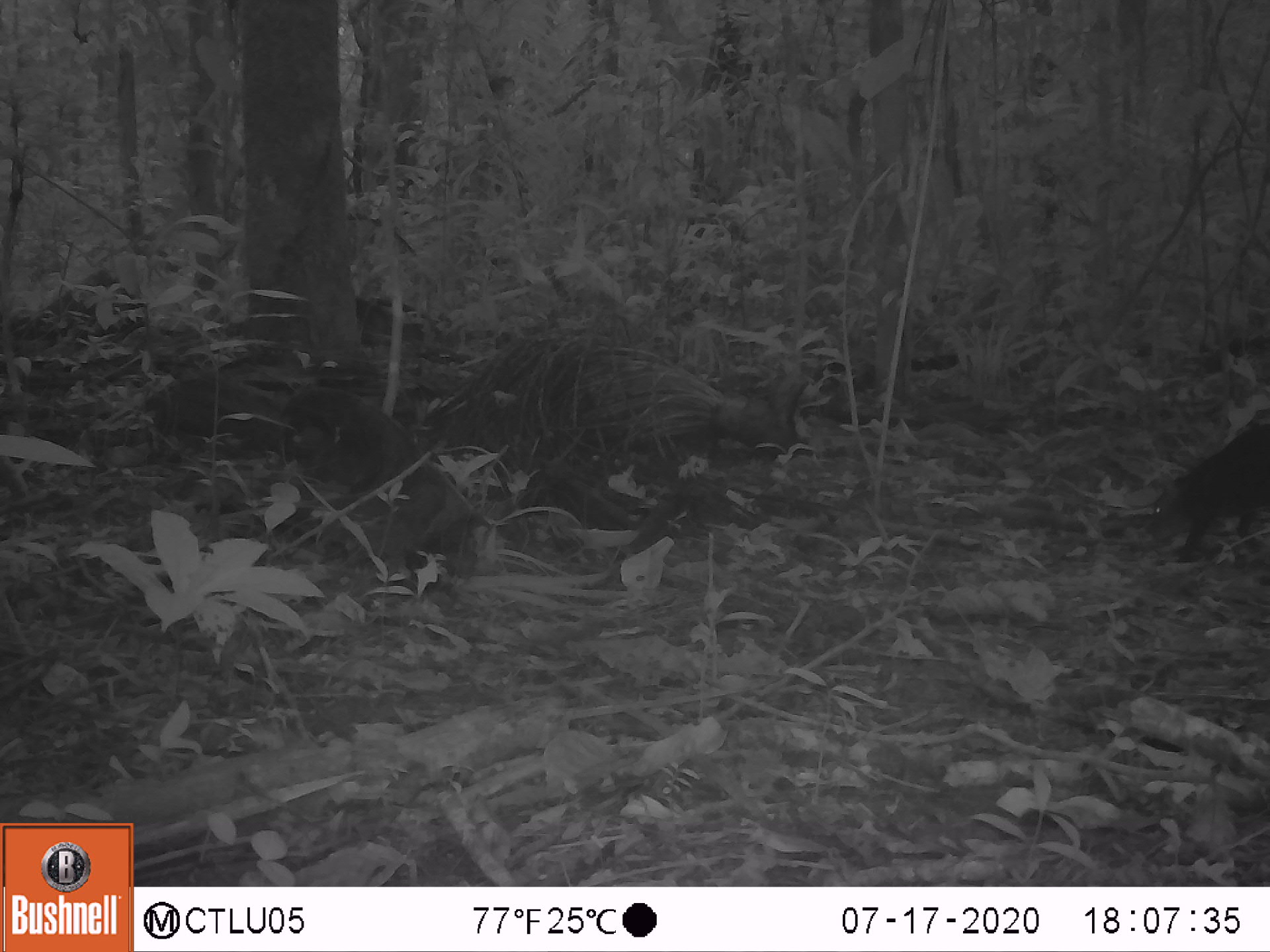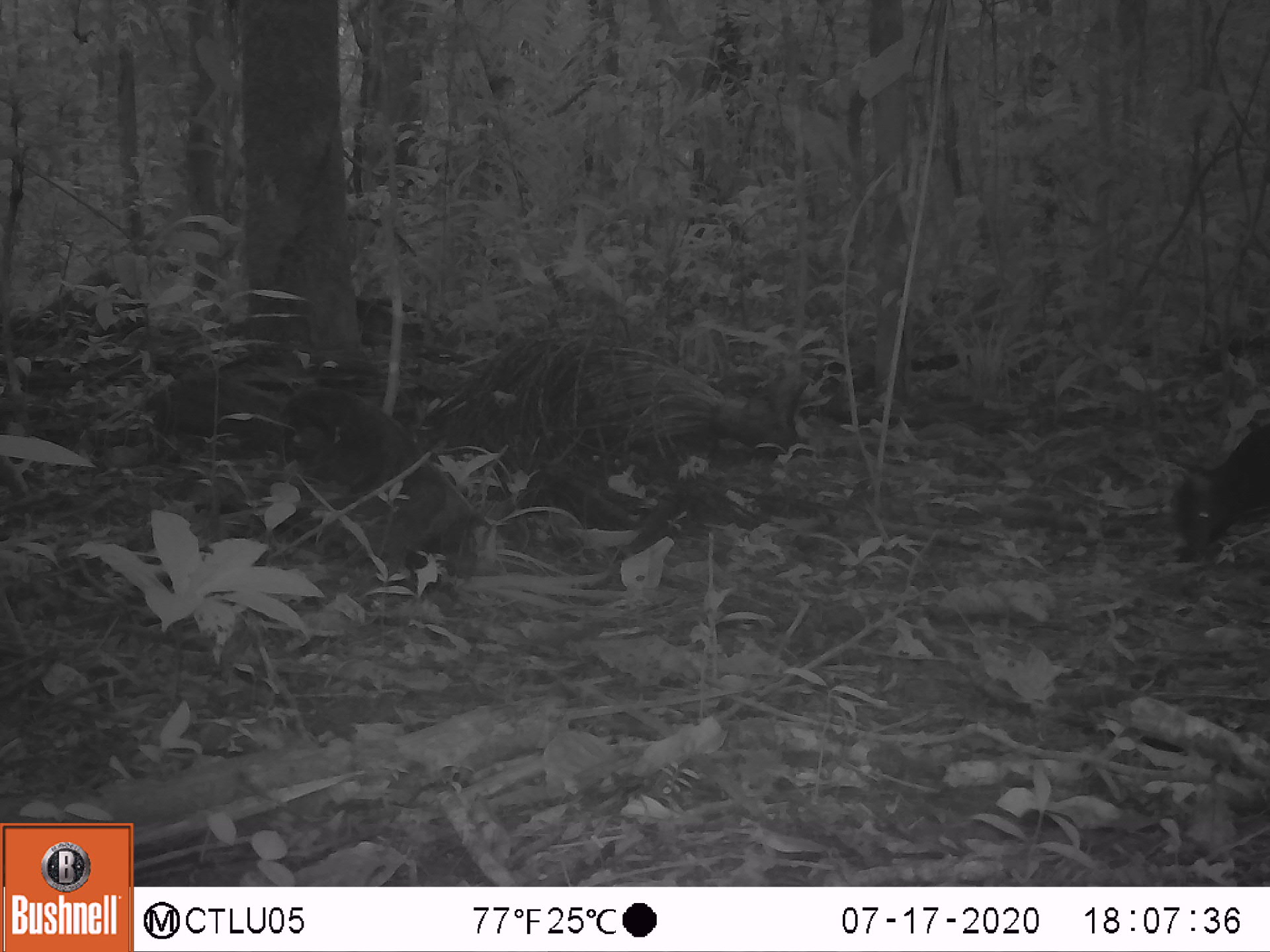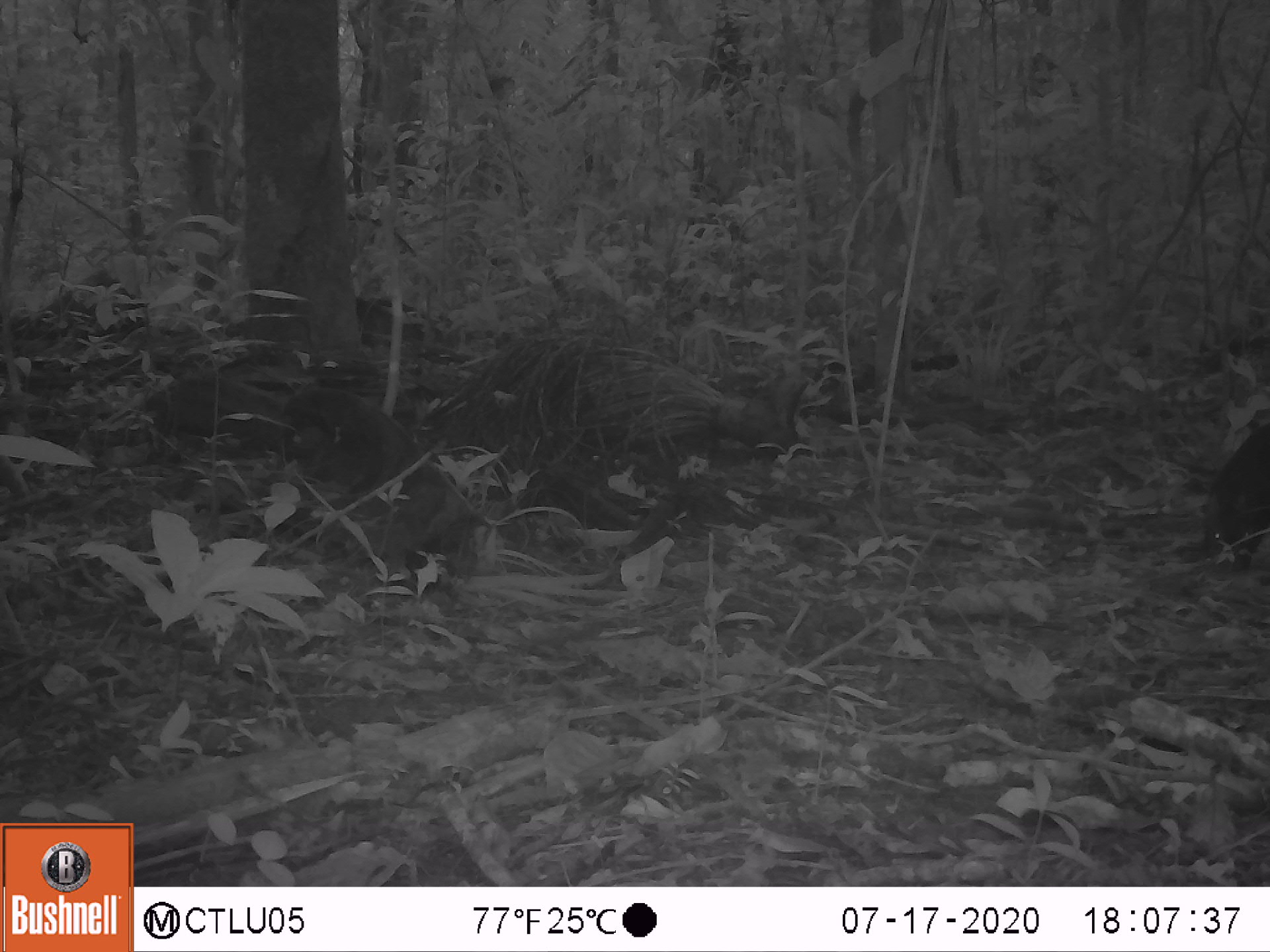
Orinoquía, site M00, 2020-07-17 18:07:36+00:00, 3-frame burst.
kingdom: Animalia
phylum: Chordata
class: Mammalia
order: Rodentia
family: Dasyproctidae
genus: Dasyprocta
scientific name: Dasyprocta fuliginosa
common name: black agouti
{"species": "black agouti (Dasyprocta fuliginosa)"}